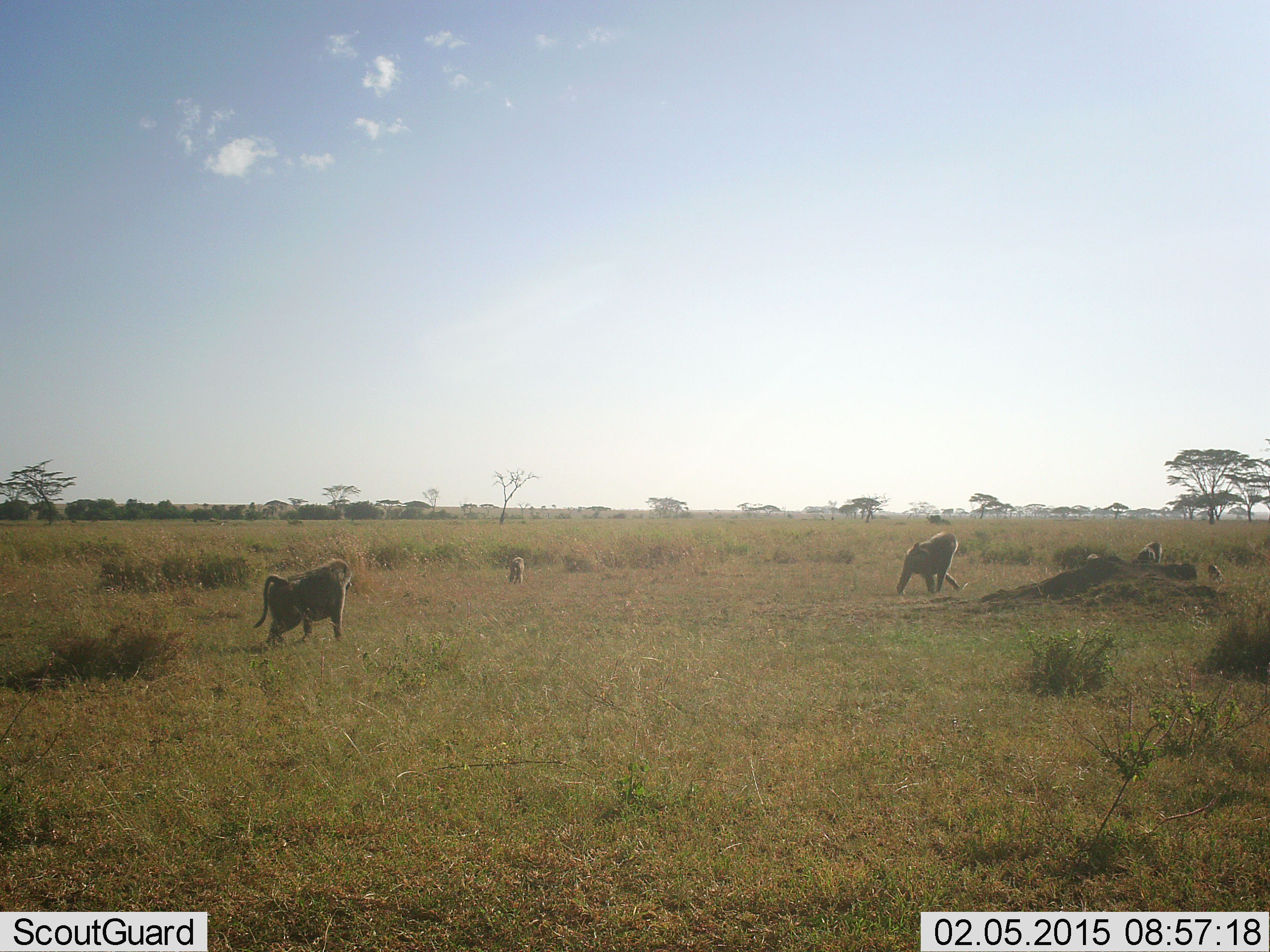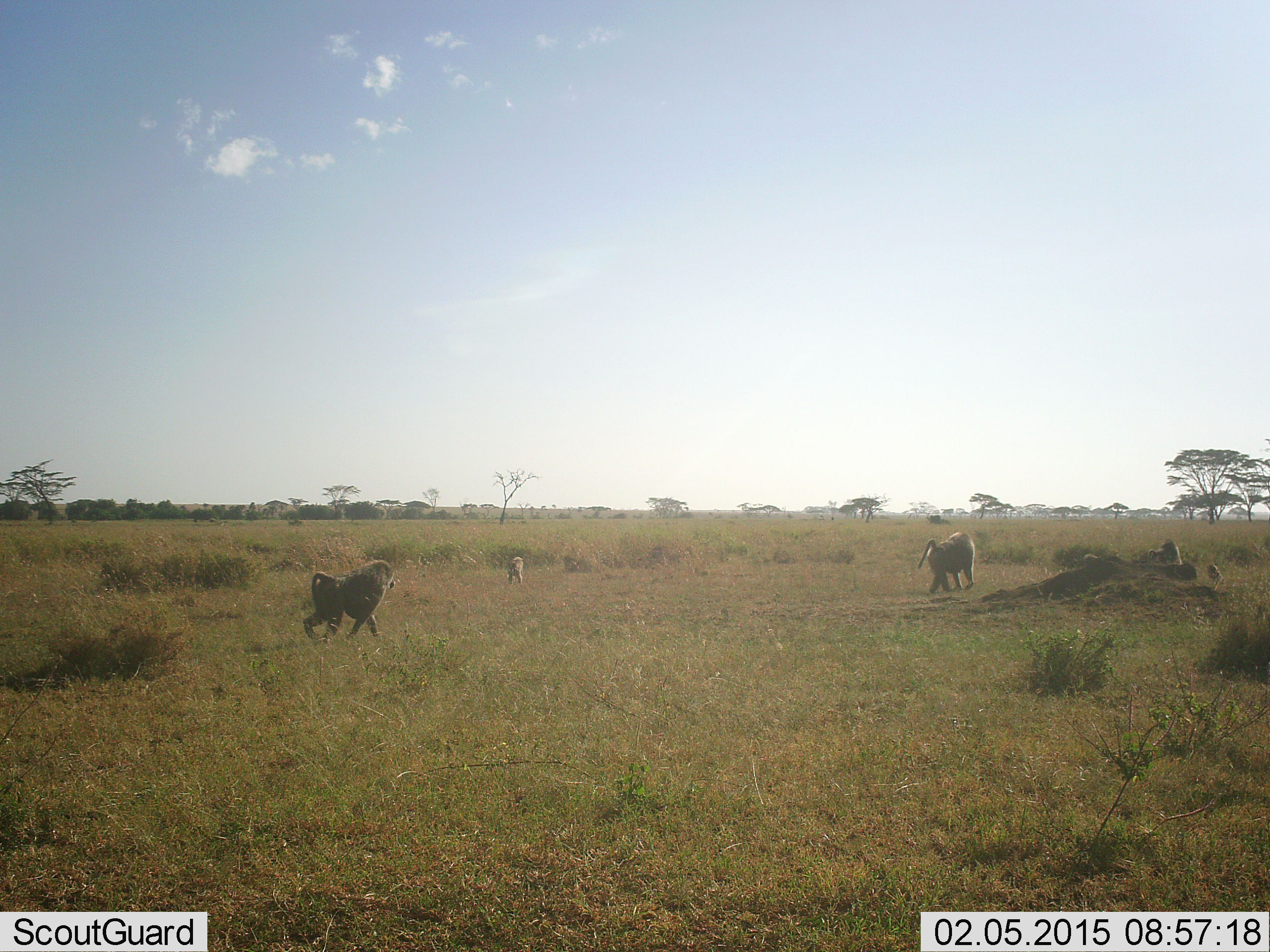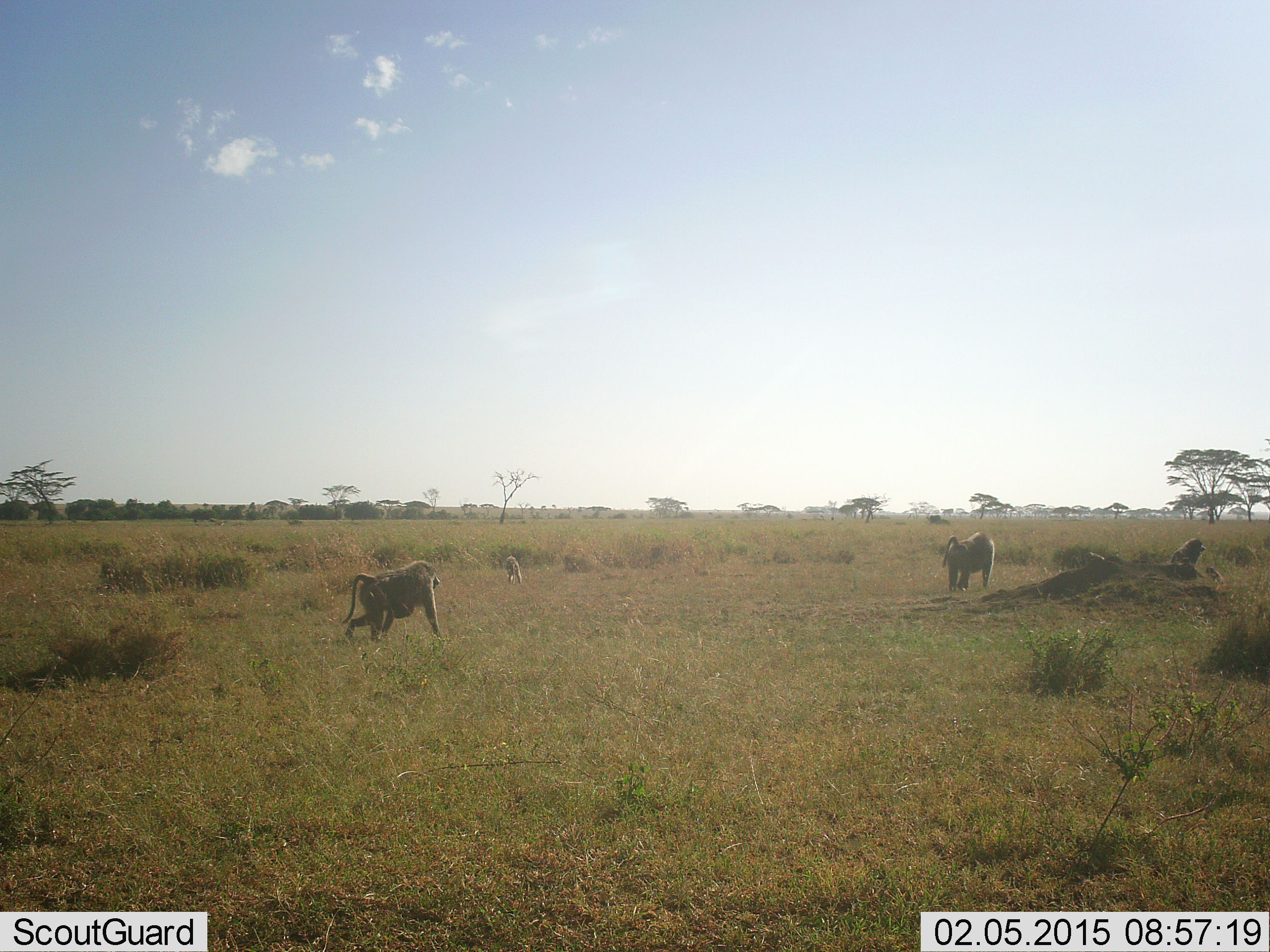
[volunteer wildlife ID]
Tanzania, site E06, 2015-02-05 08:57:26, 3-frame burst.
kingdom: Animalia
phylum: Chordata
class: Mammalia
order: Primates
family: Cercopithecidae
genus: Papio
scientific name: Papio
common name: baboon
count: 4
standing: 9%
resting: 9%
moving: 100%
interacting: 0%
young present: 18%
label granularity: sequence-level